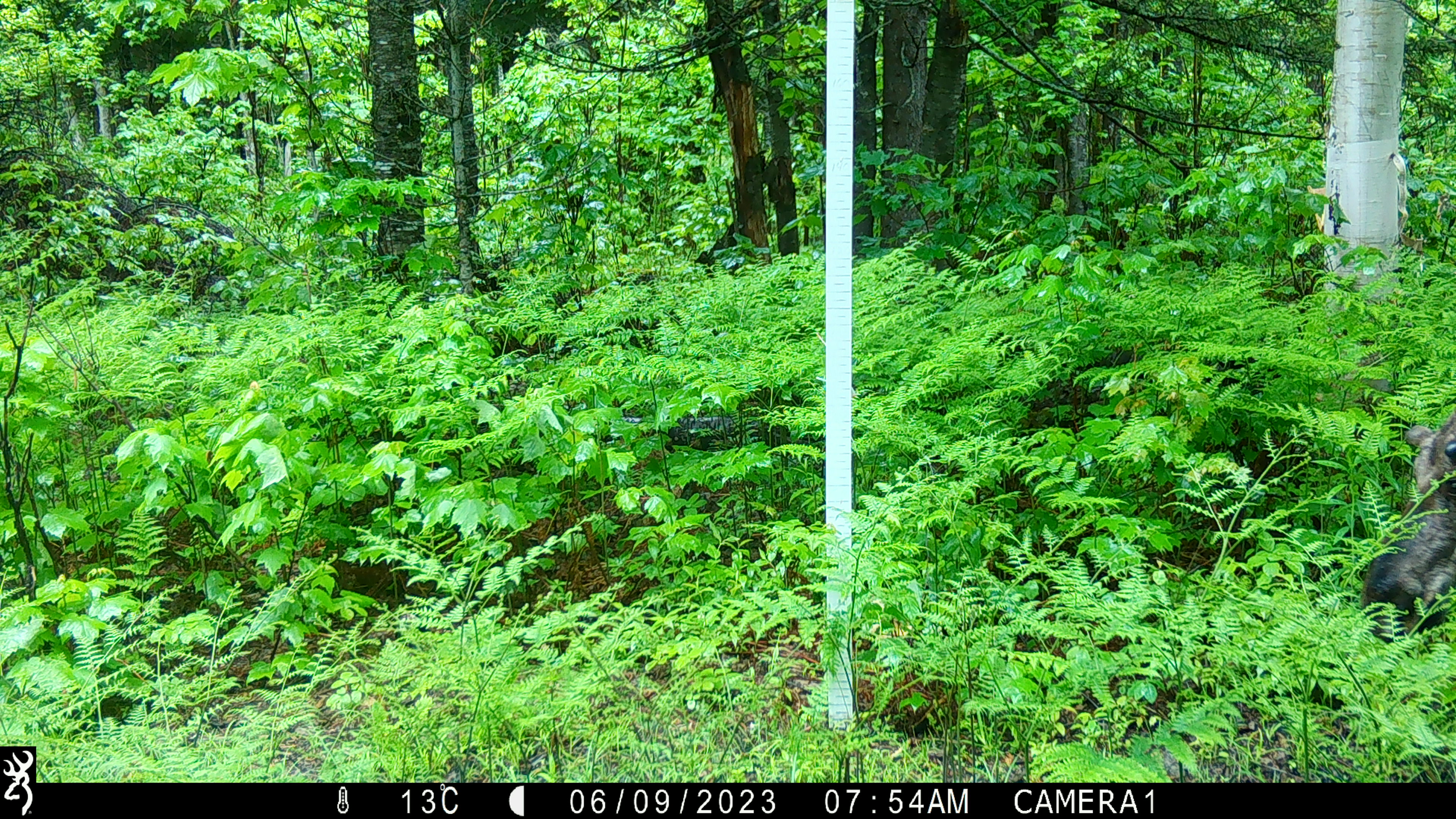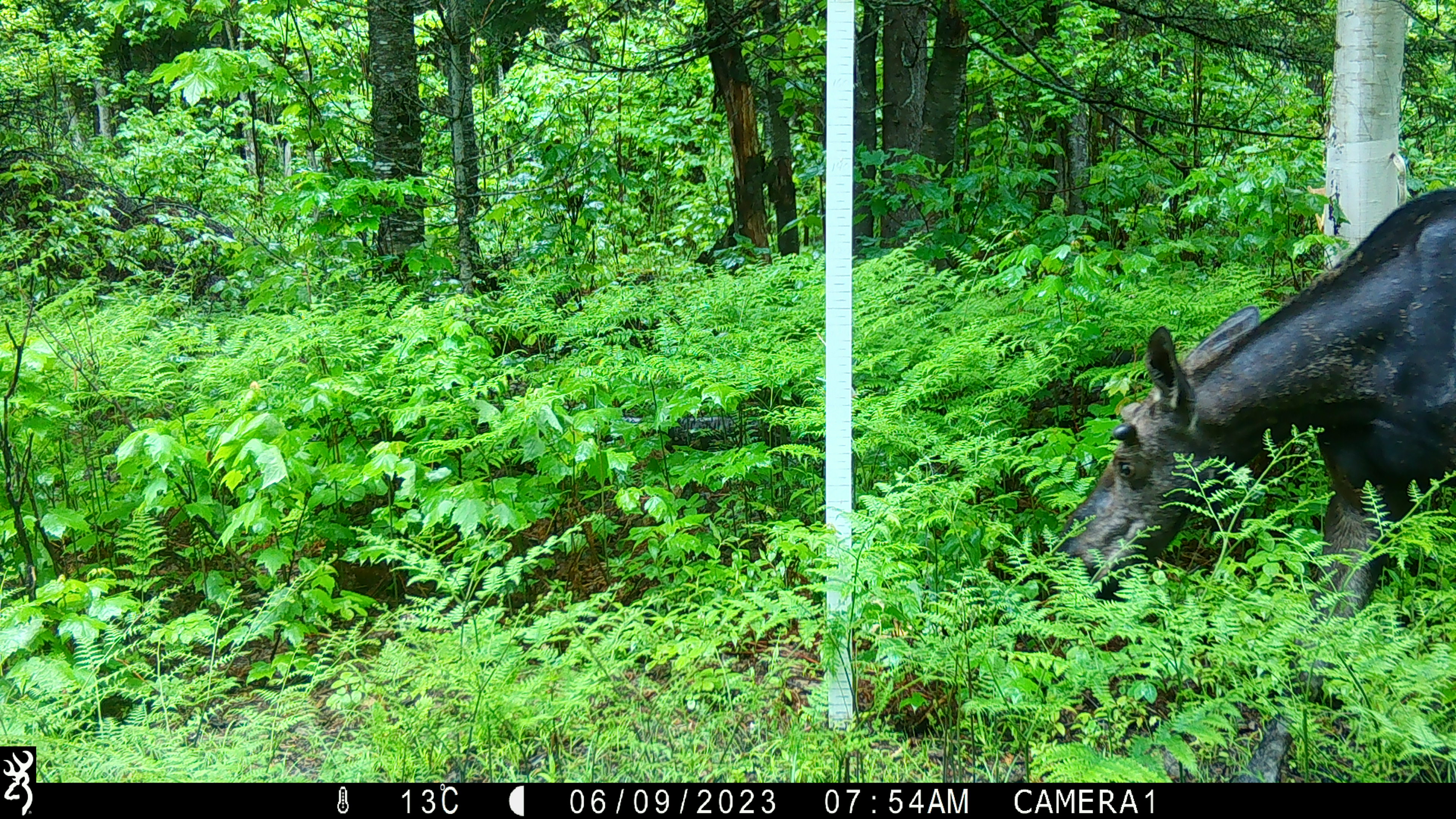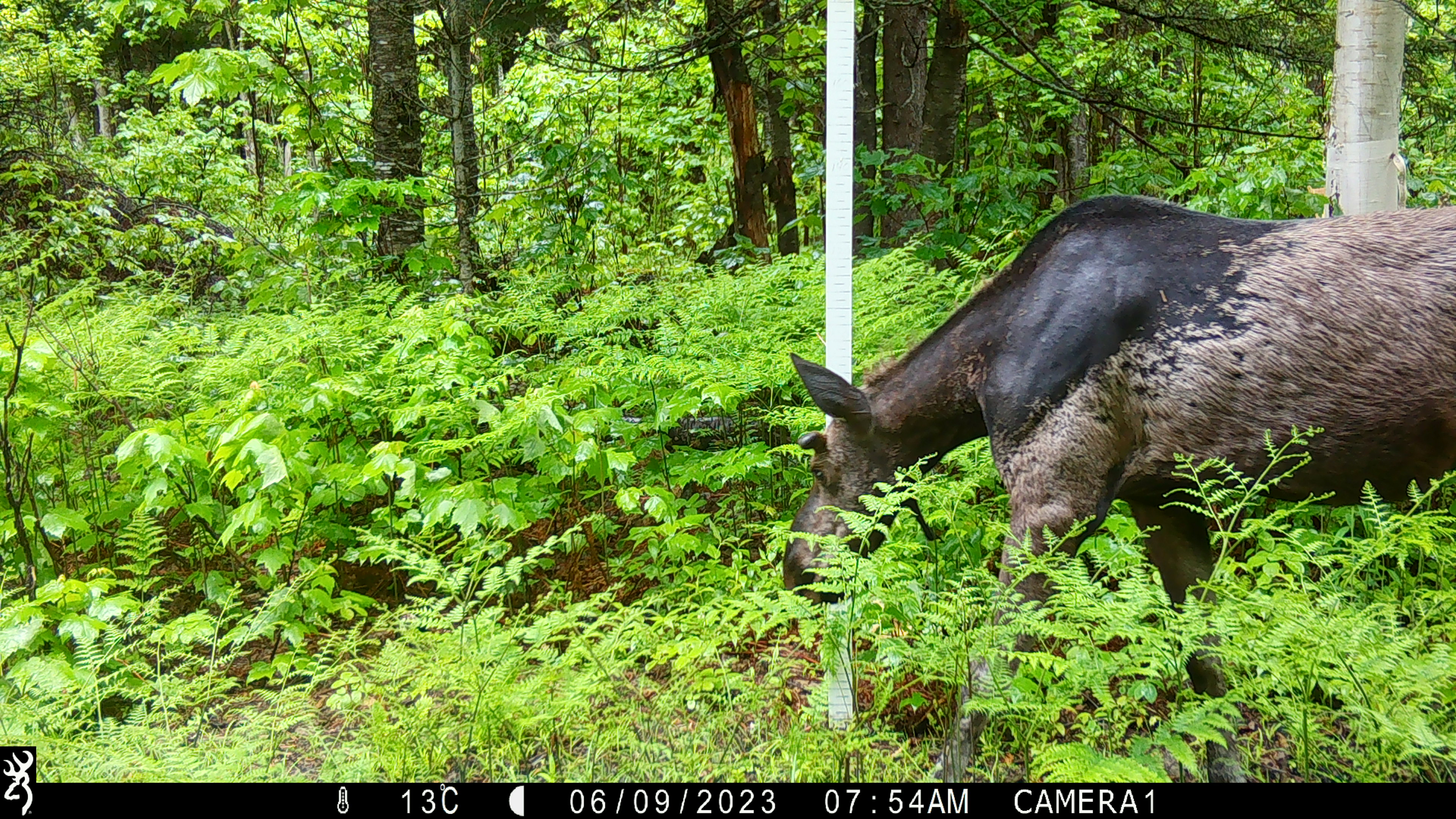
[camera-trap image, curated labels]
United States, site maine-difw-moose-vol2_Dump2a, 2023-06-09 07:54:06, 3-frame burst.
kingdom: Animalia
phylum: Chordata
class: Mammalia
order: Artiodactyla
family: Cervidae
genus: Alces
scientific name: Alces alces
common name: moose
Moose (Alces alces).